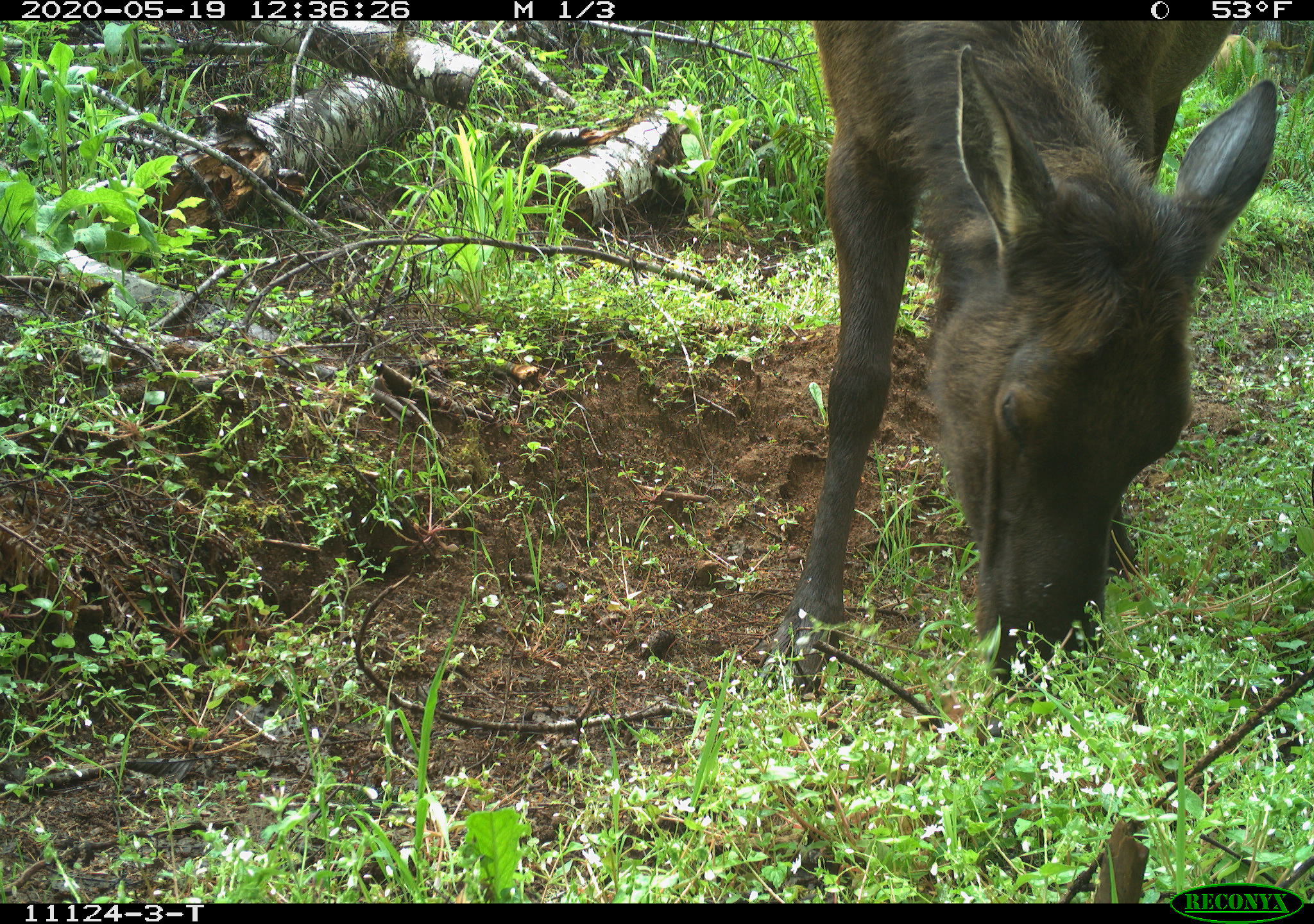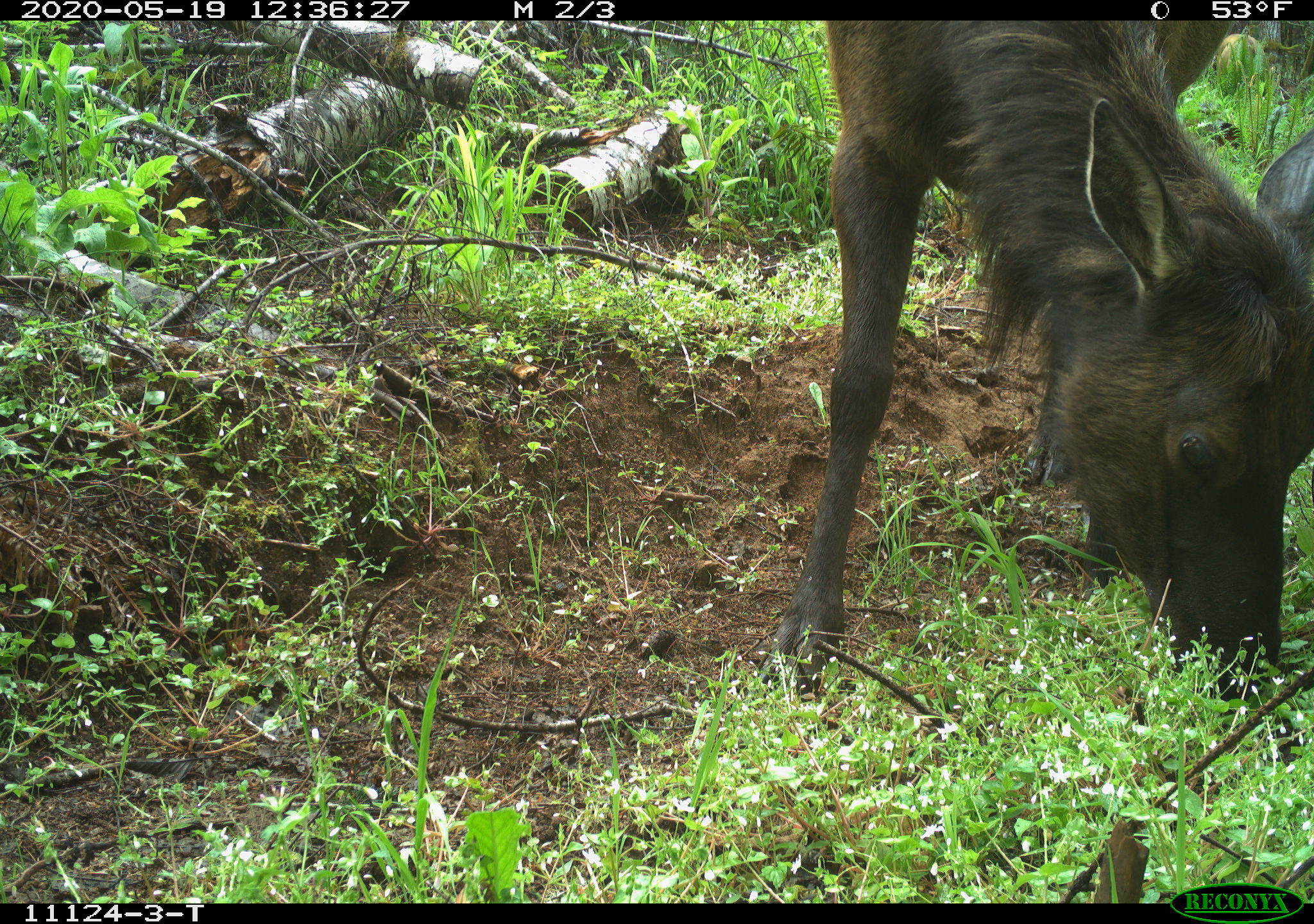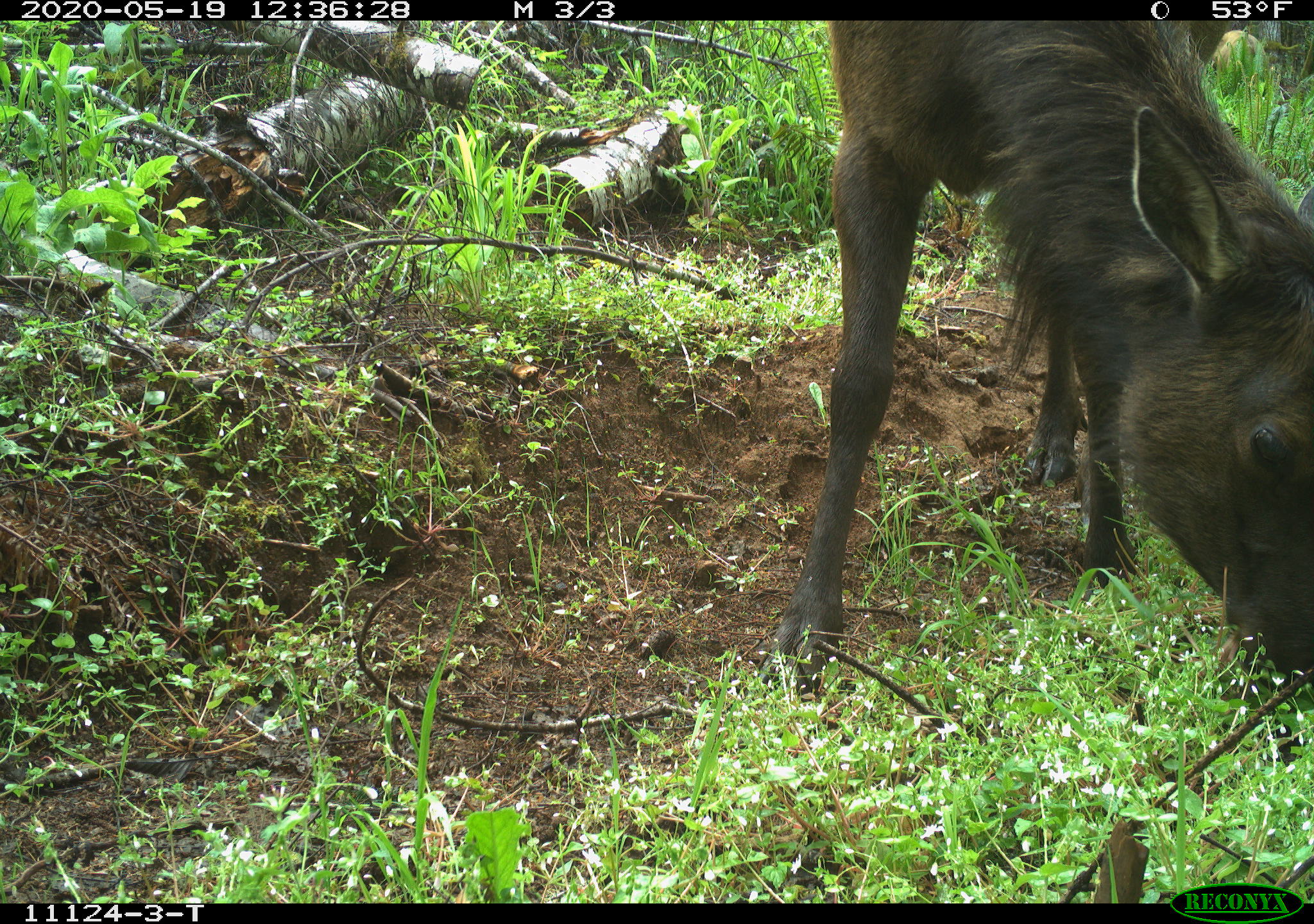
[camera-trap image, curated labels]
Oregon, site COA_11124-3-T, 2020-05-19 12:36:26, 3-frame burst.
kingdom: Animalia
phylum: Chordata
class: Mammalia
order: Artiodactyla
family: Cervidae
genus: Cervus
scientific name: Cervus canadensis roosevelti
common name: roosevelt elk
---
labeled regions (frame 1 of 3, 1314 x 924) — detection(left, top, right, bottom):
roosevelt elk: detection(779, 31, 1283, 709)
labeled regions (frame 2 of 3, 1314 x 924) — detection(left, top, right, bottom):
roosevelt elk: detection(783, 24, 1309, 696)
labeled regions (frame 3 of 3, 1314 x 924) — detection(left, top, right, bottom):
roosevelt elk: detection(760, 22, 1309, 711)